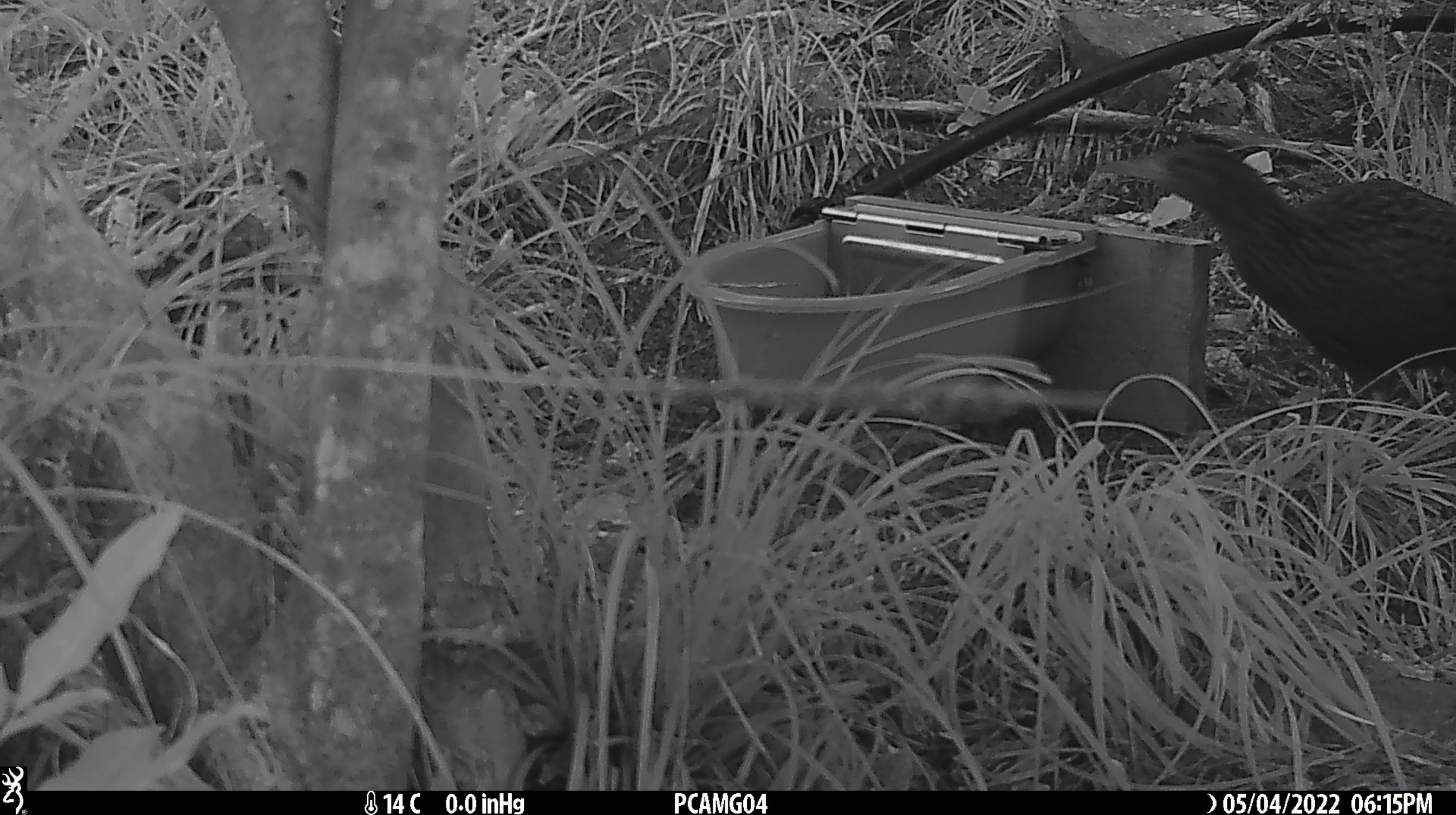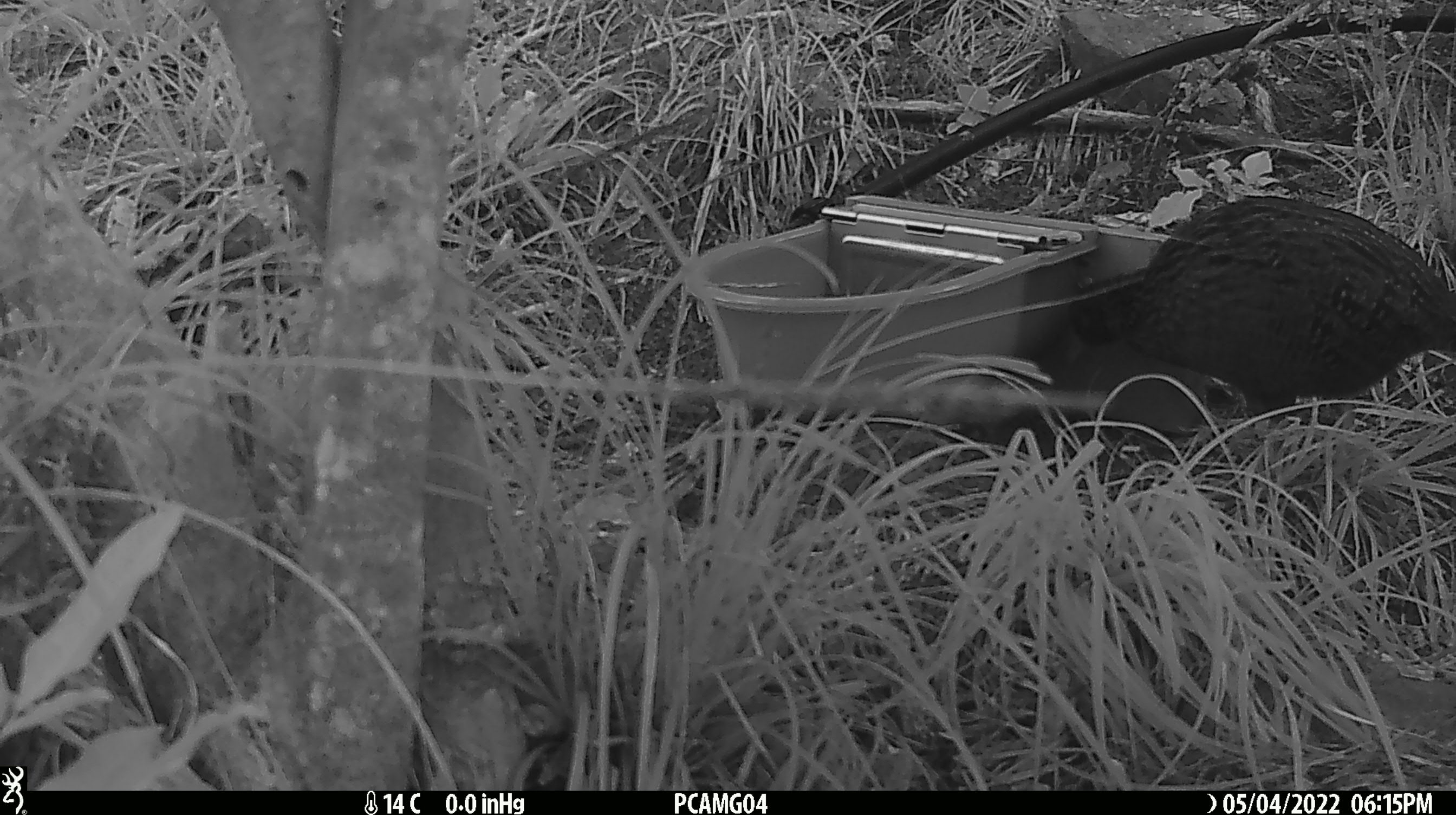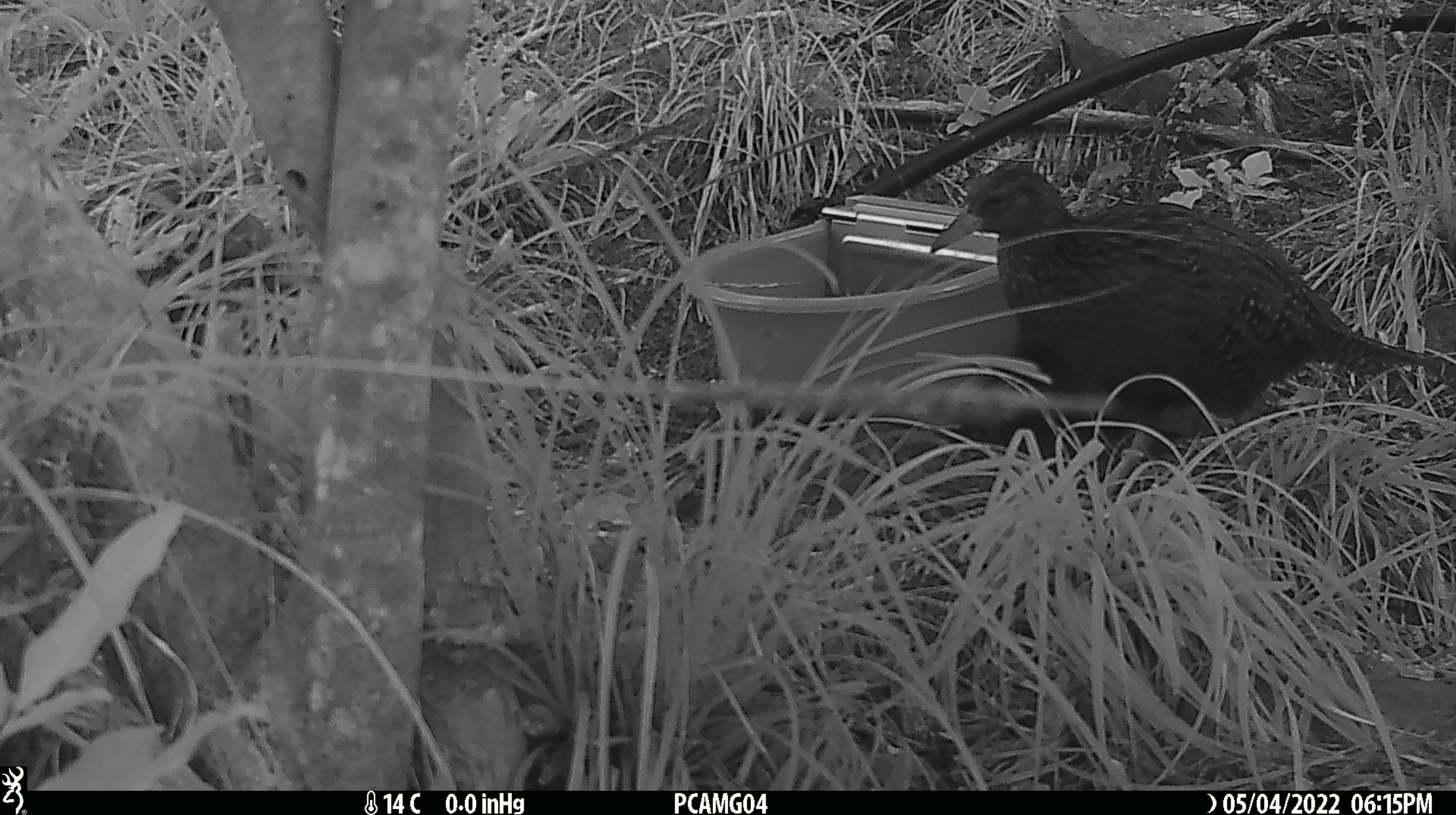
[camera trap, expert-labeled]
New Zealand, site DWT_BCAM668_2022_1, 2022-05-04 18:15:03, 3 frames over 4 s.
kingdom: Animalia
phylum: Chordata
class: Aves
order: Gruiformes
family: Rallidae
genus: Gallirallus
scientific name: Gallirallus australis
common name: weka